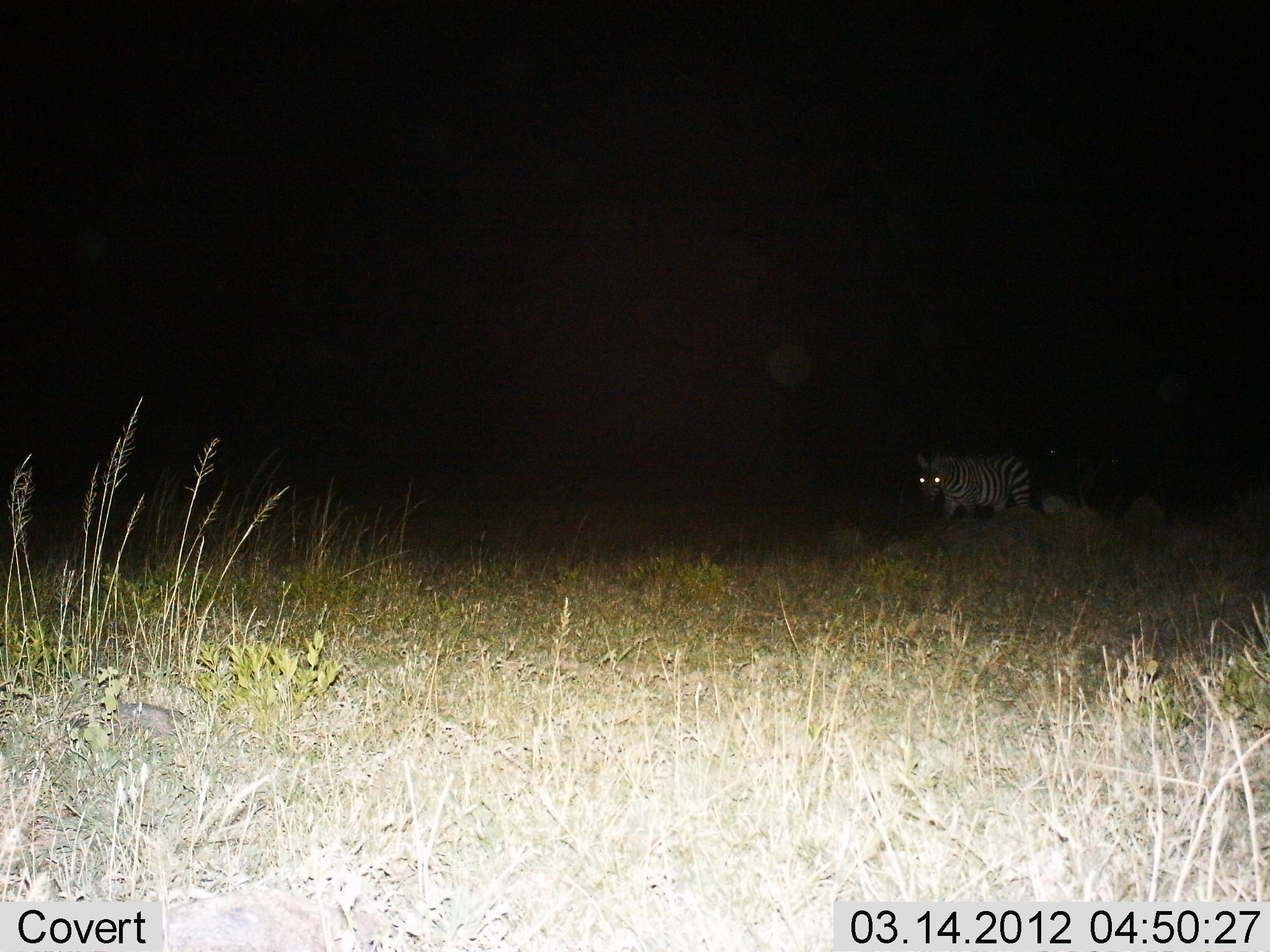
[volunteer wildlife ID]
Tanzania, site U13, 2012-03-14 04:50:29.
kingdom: Animalia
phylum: Chordata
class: Mammalia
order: Perissodactyla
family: Equidae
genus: Equus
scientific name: Equus quagga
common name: plains zebra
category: zebra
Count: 1.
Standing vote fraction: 50%.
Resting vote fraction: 0%.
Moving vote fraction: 50%.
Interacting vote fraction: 0%.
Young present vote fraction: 0%.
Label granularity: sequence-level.